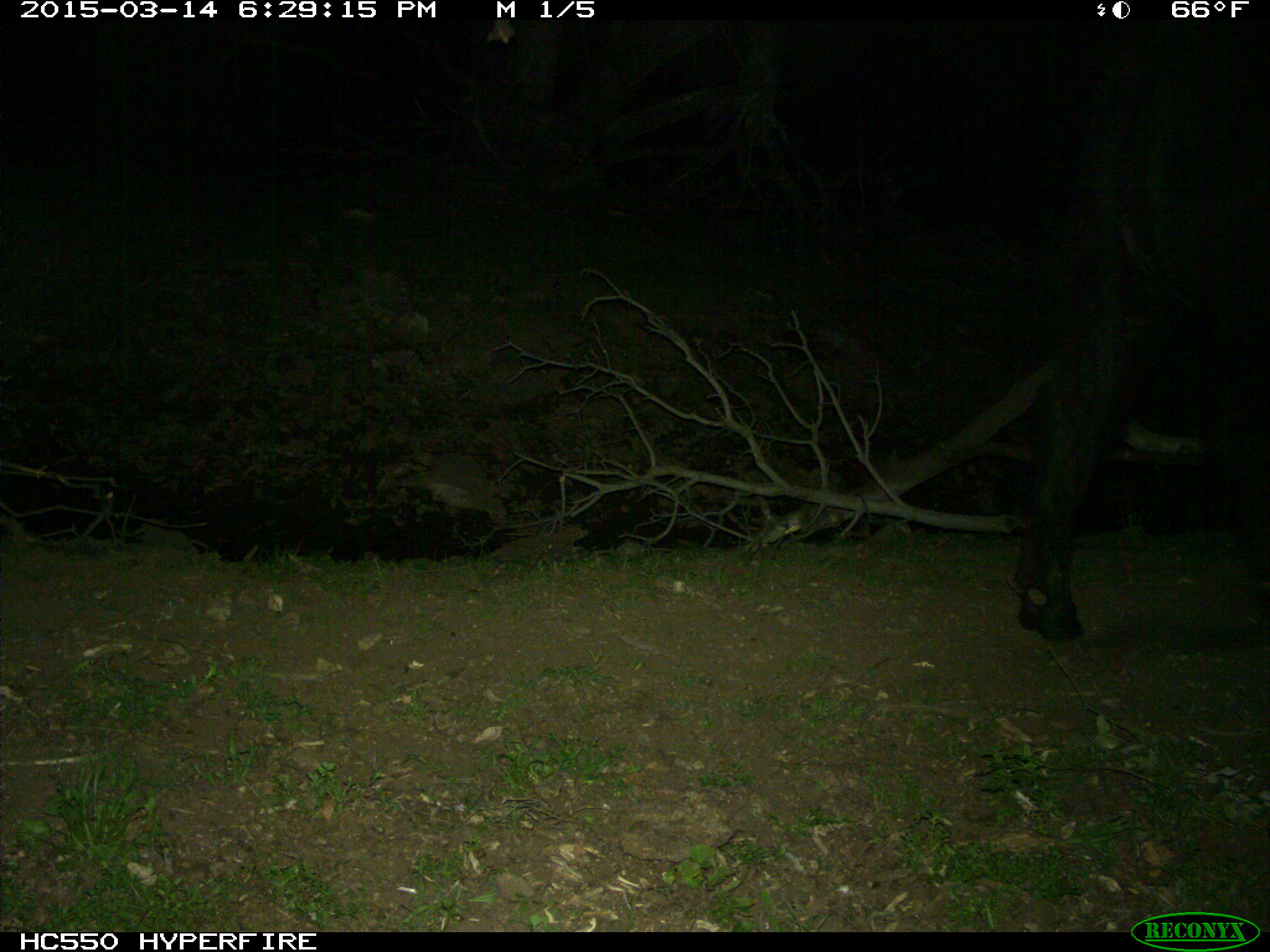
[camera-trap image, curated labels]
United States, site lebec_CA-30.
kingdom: Animalia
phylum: Chordata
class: Mammalia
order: Artiodactyla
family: Bovidae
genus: Bos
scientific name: Bos taurus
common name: domestic cow